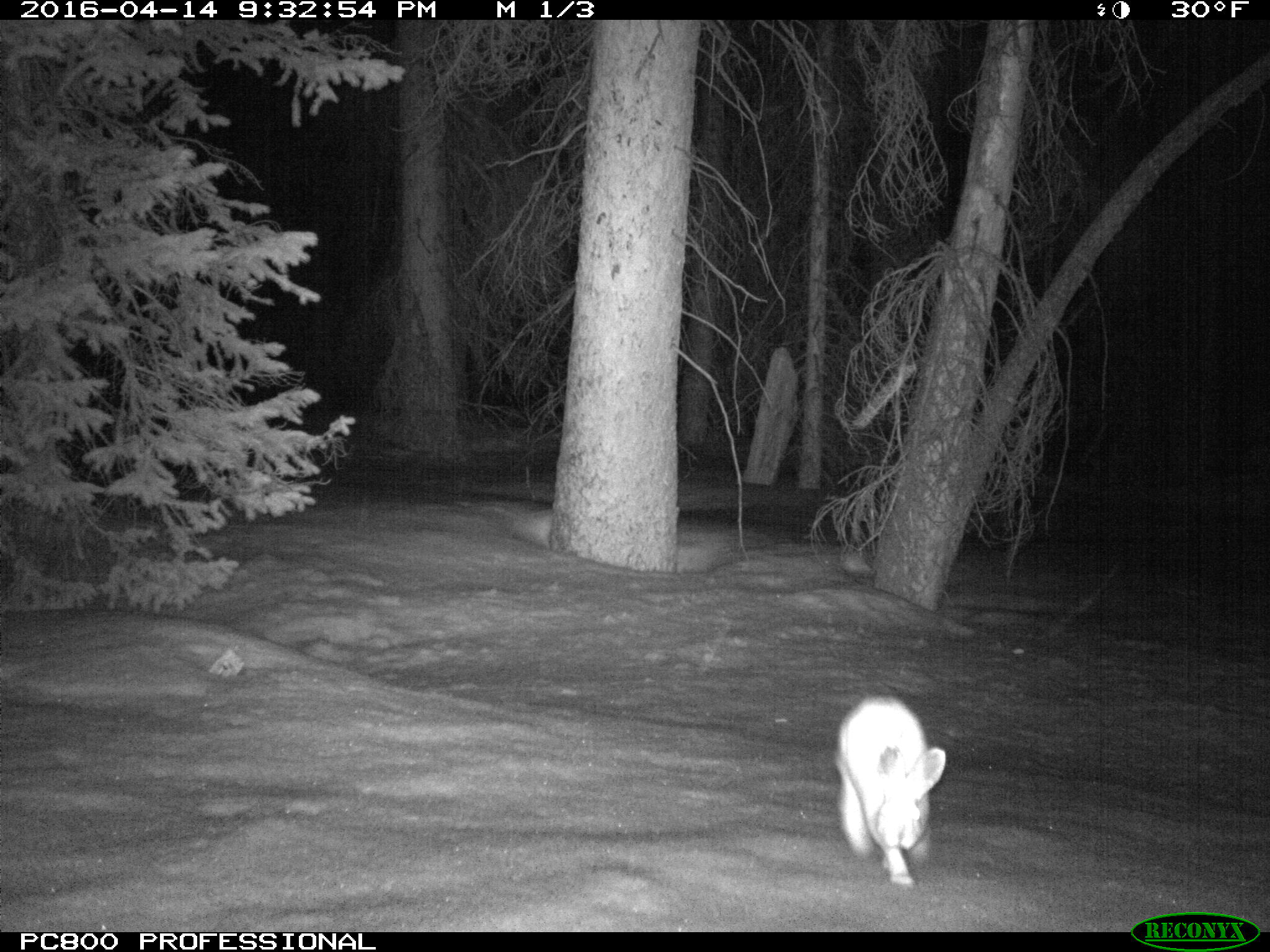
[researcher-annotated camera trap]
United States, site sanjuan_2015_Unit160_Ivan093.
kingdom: Animalia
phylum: Chordata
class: Mammalia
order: Lagomorpha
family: Leporidae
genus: Lepus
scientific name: Lepus americanus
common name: snowshoe hare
Lepus americanus (snowshoe hare).